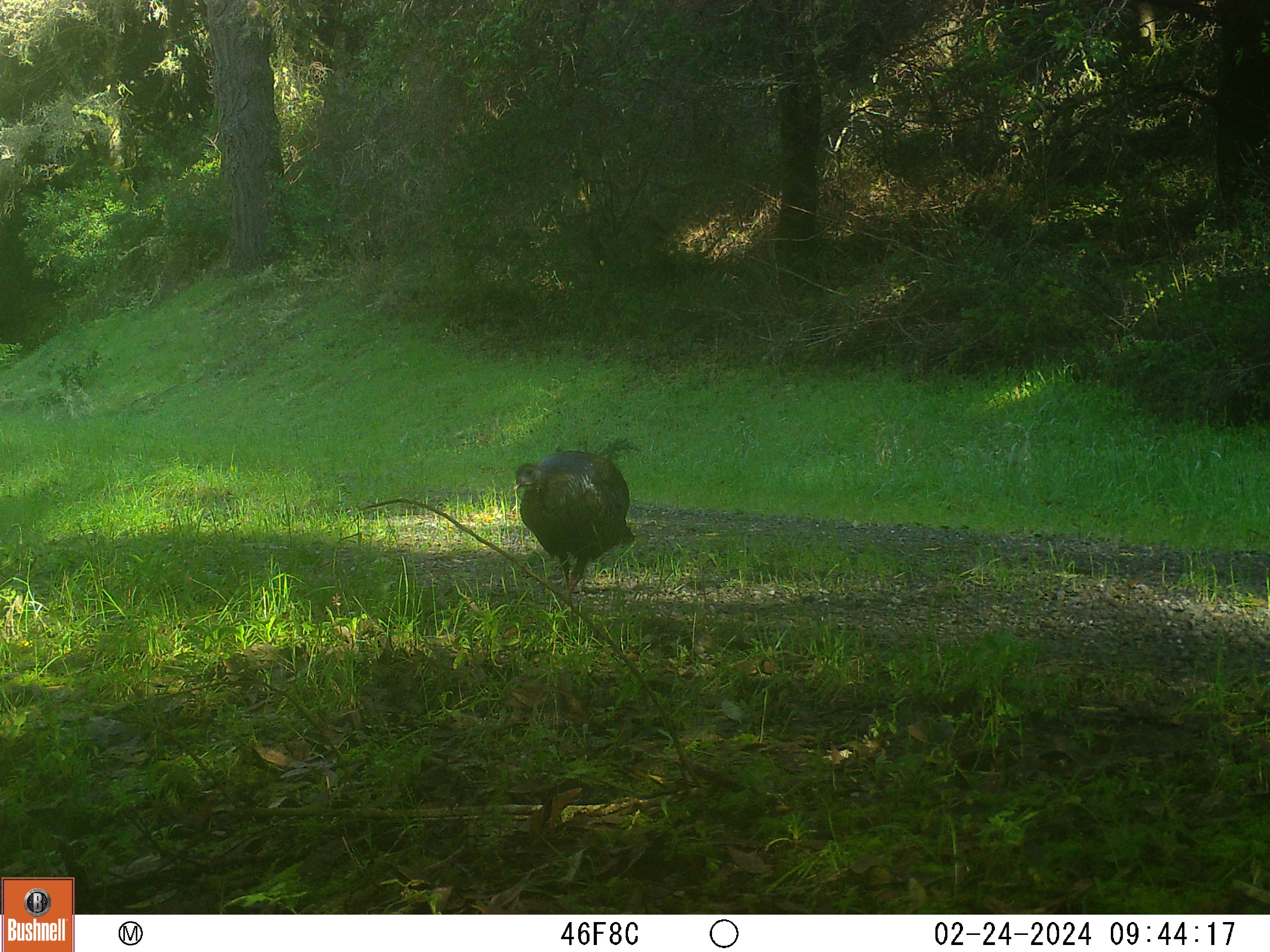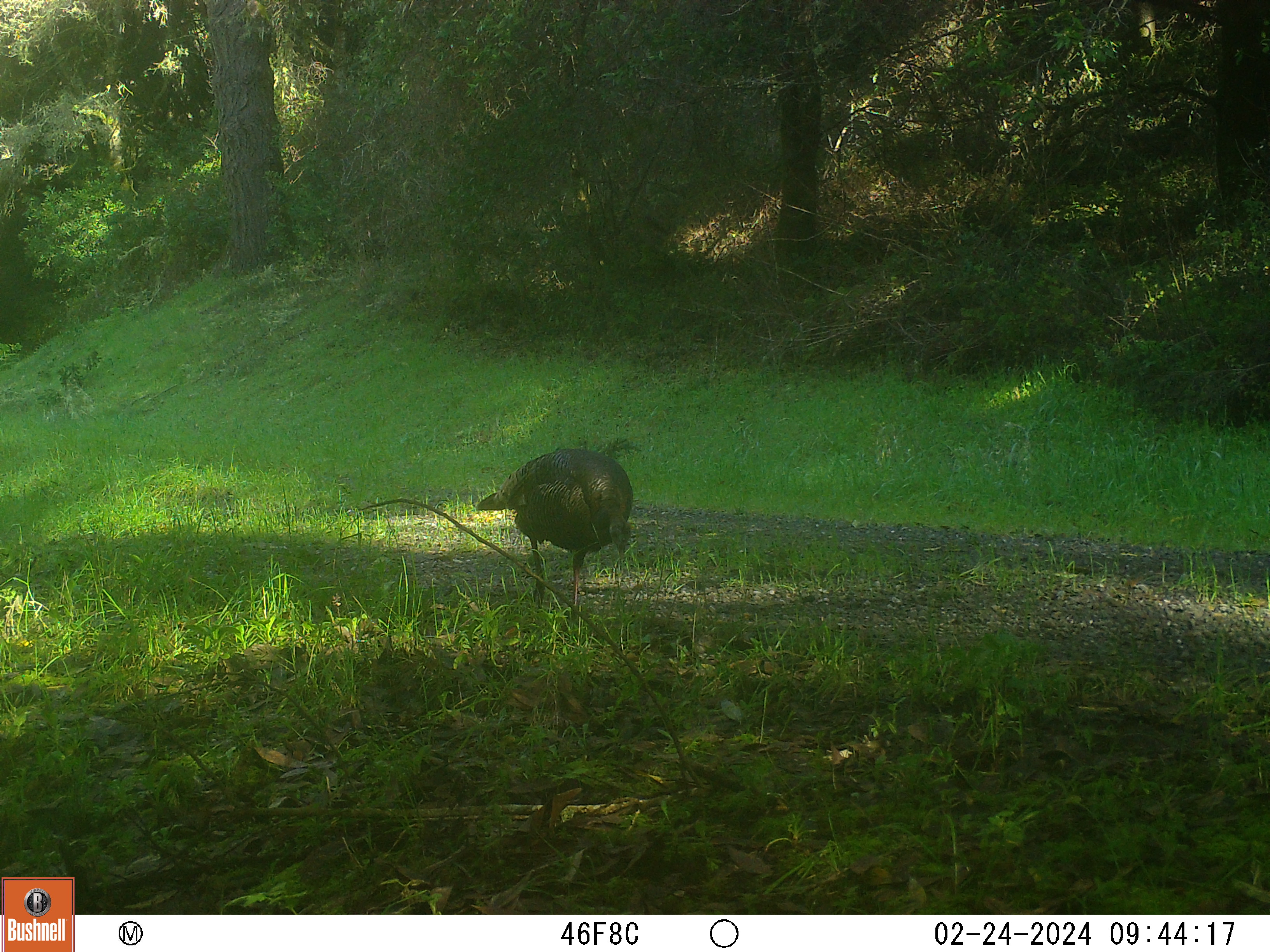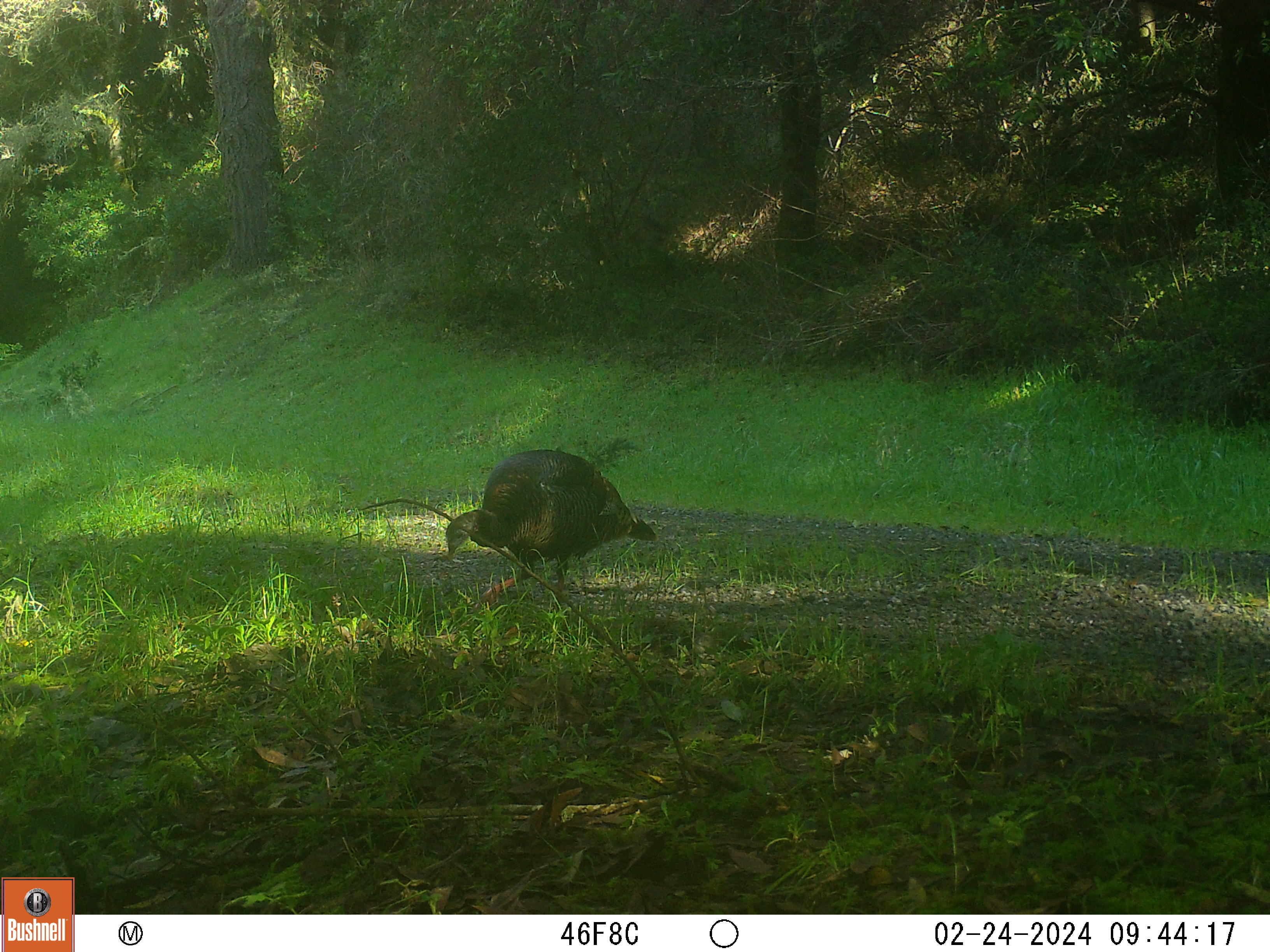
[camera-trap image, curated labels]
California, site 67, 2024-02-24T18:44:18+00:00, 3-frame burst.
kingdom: Animalia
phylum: Chordata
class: Aves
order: Galliformes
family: Phasianidae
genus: Meleagris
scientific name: Meleagris gallopavo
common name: turkey